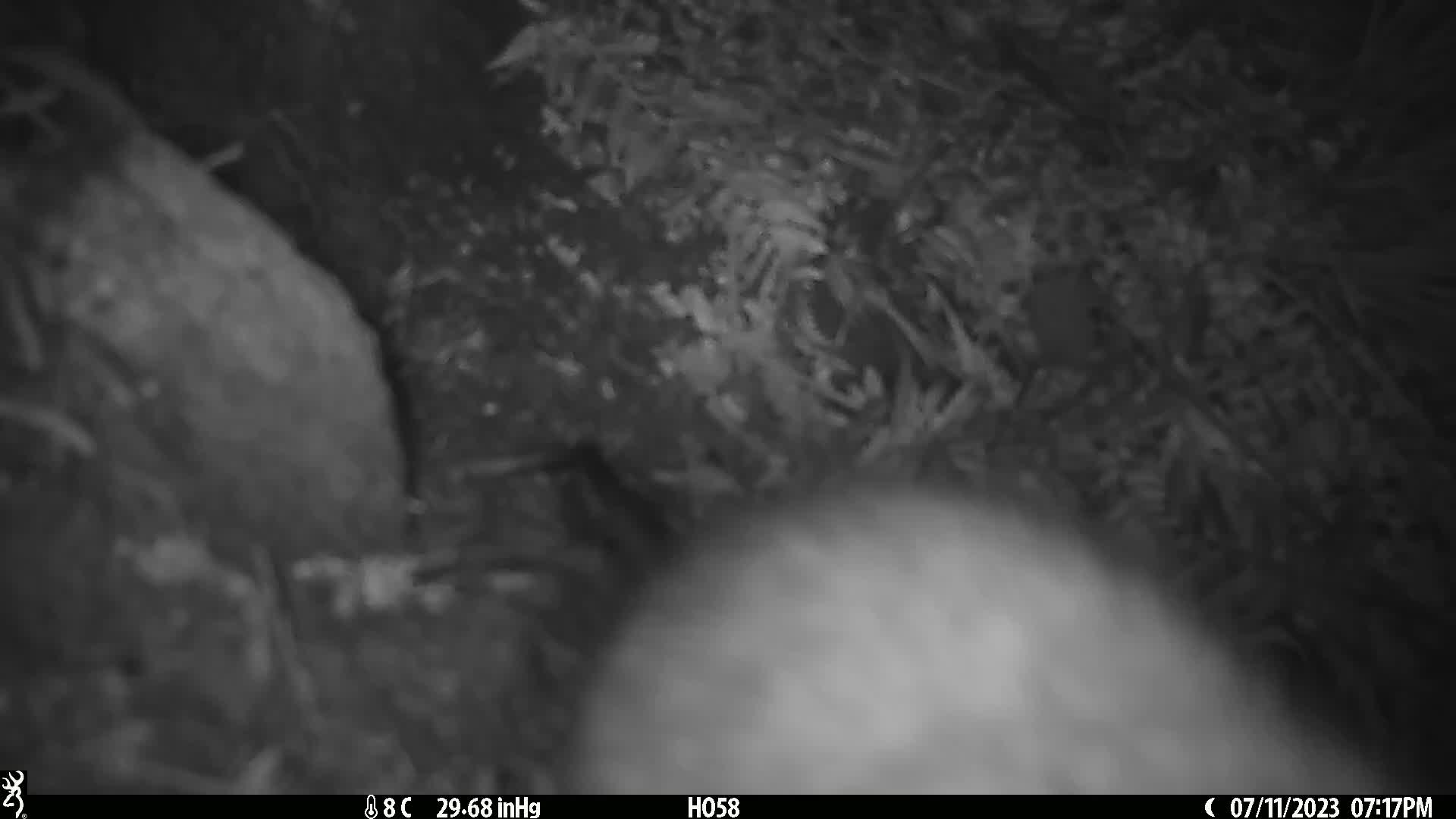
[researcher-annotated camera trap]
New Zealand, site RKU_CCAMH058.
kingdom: Animalia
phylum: Chordata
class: Mammalia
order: Rodentia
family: Muridae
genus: Rattus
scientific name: Rattus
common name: rat